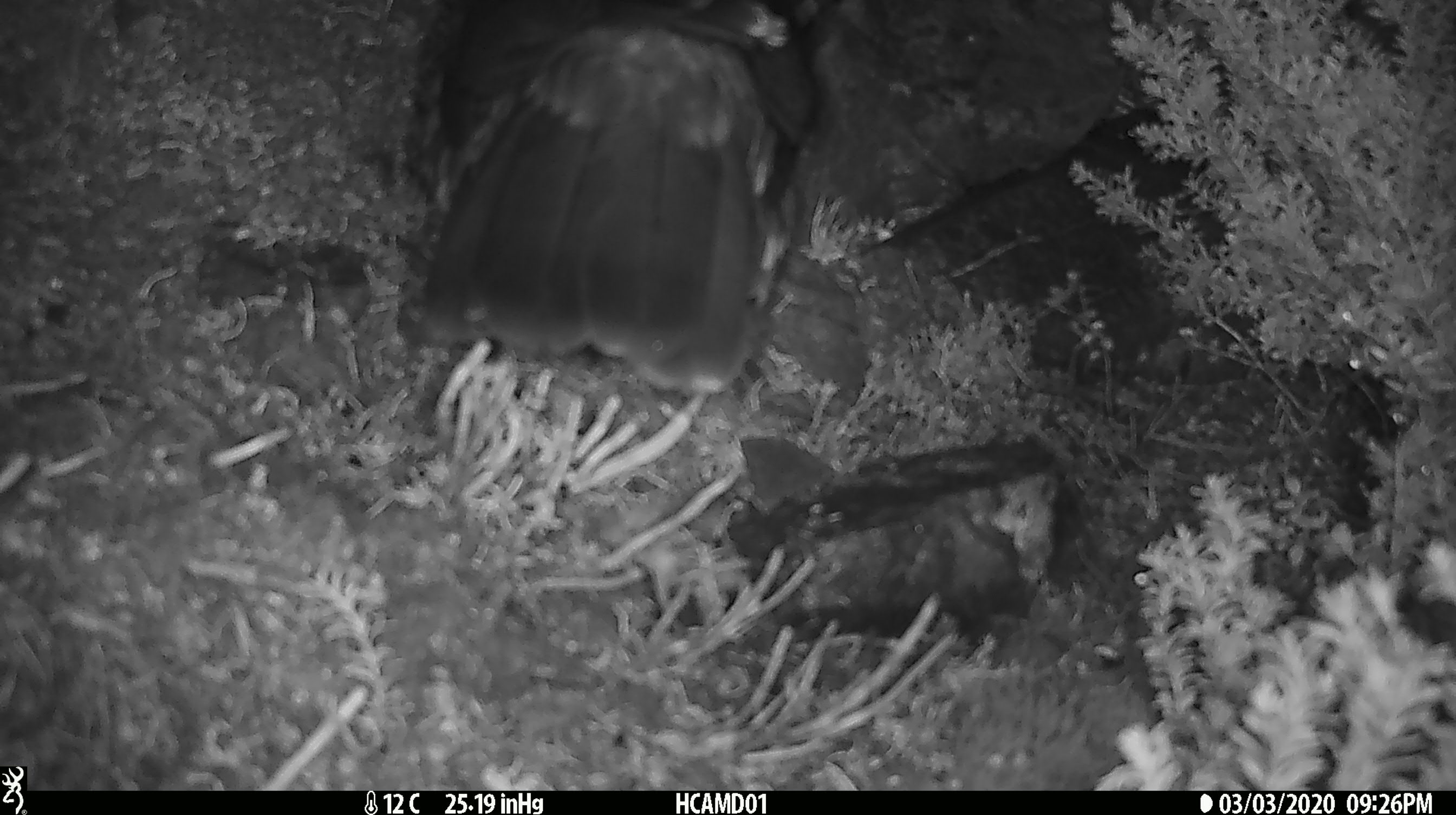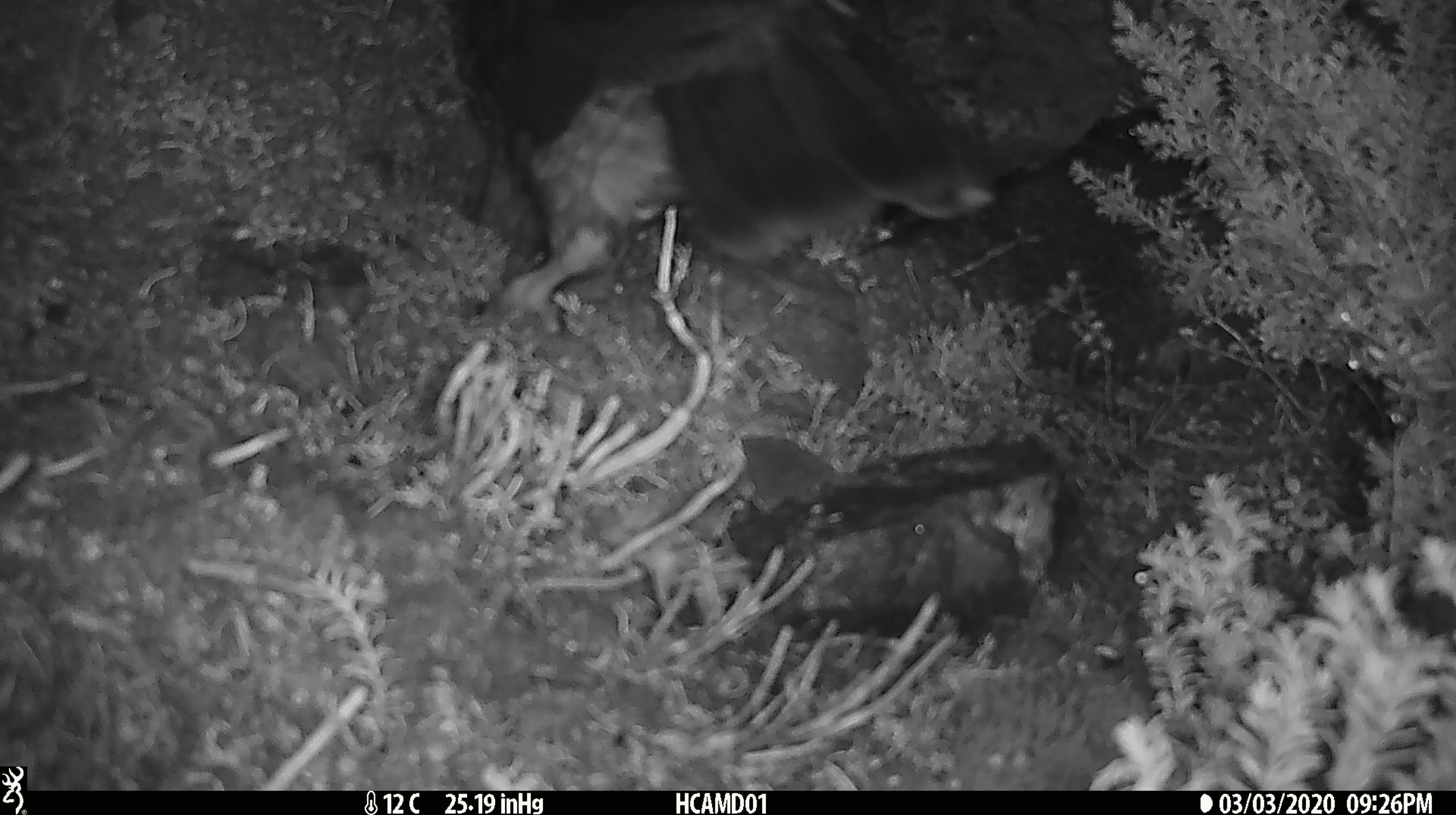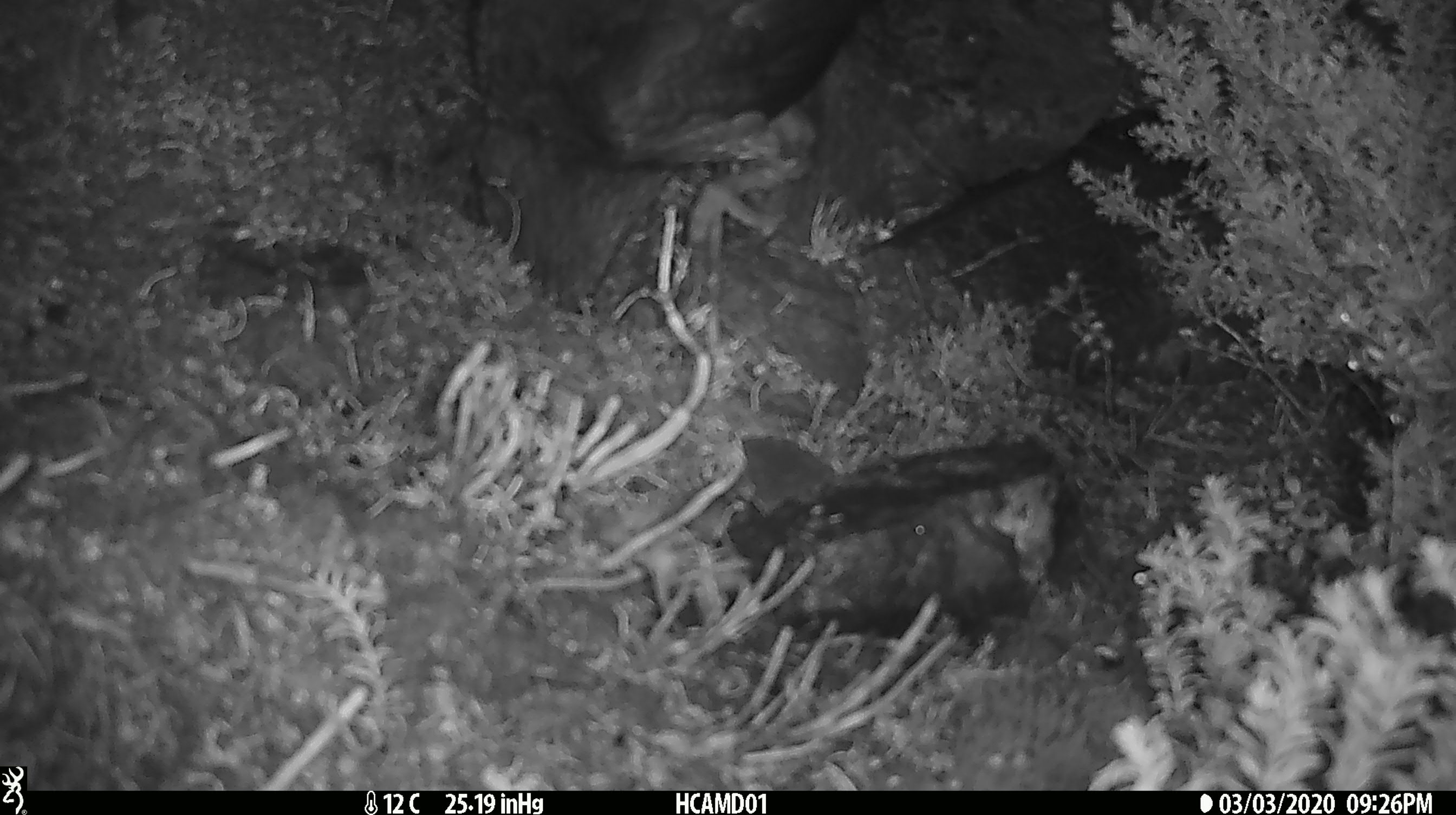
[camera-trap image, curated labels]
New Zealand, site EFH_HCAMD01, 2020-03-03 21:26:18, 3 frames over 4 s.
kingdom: Animalia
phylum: Chordata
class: Aves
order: Psittaciformes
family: Strigopidae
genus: Nestor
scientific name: Nestor notabilis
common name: kea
Kea (Nestor notabilis).